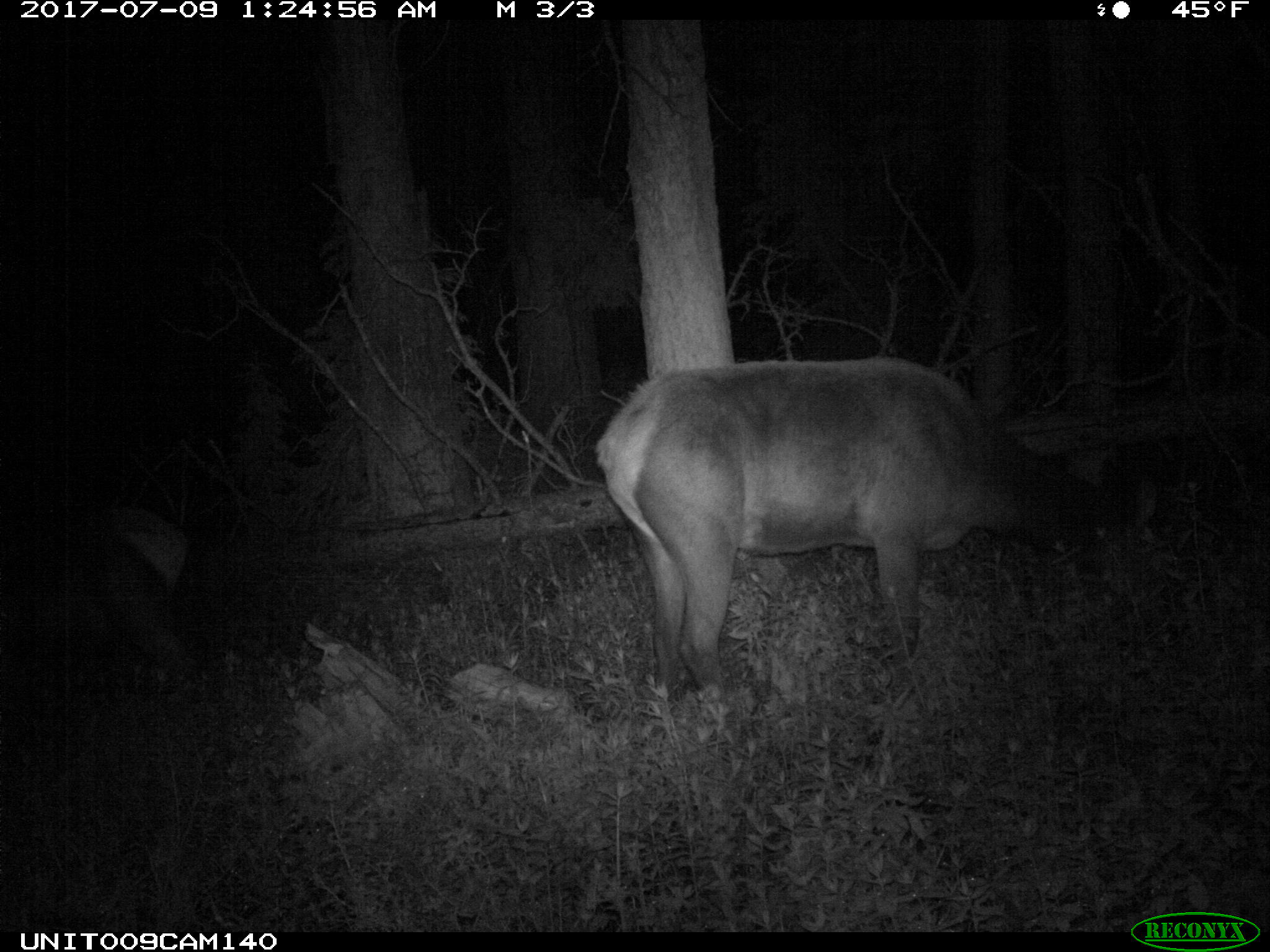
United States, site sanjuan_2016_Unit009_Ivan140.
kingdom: Animalia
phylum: Chordata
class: Mammalia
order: Artiodactyla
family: Cervidae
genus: Cervus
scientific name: Cervus elaphus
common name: red deer